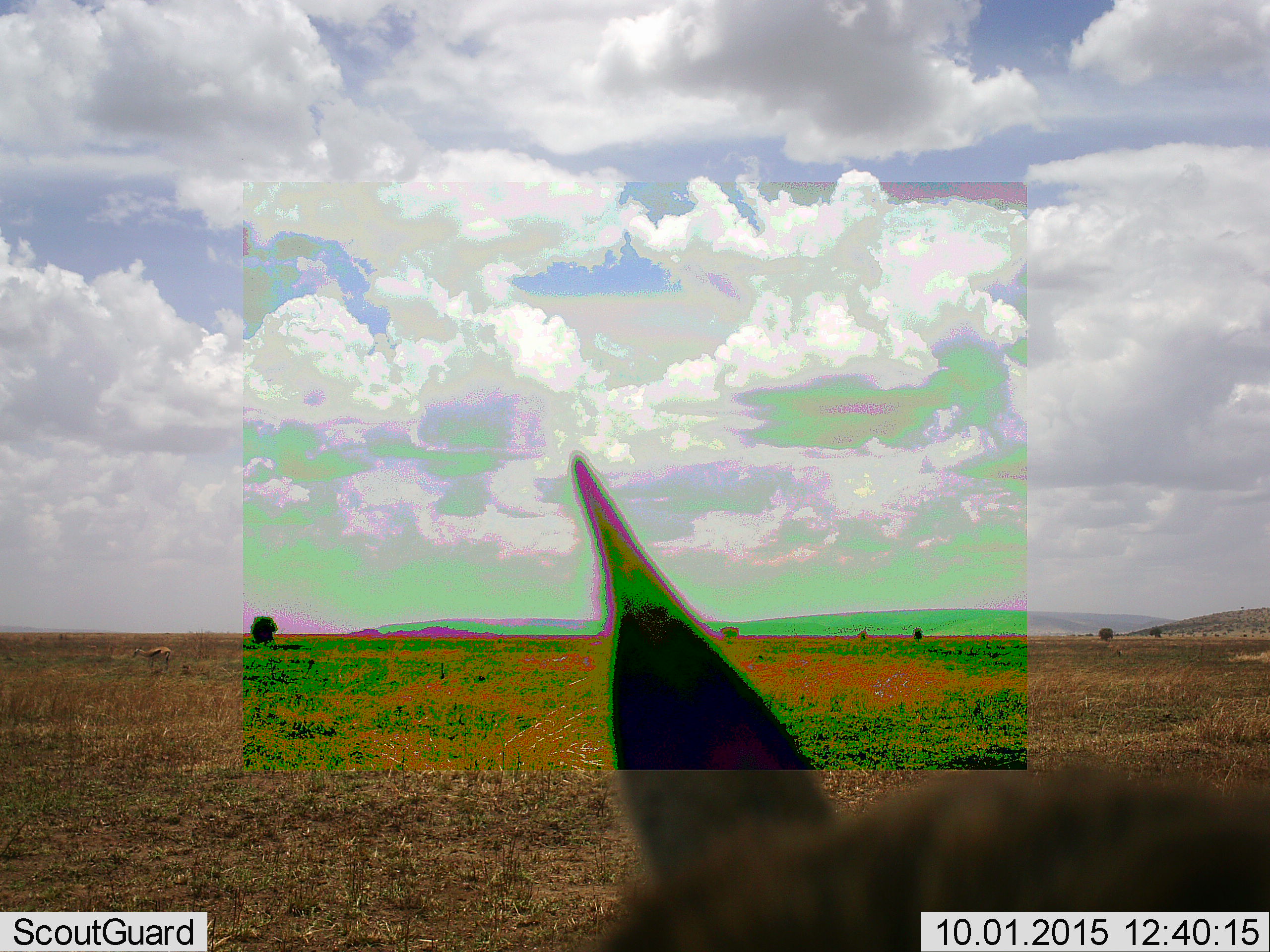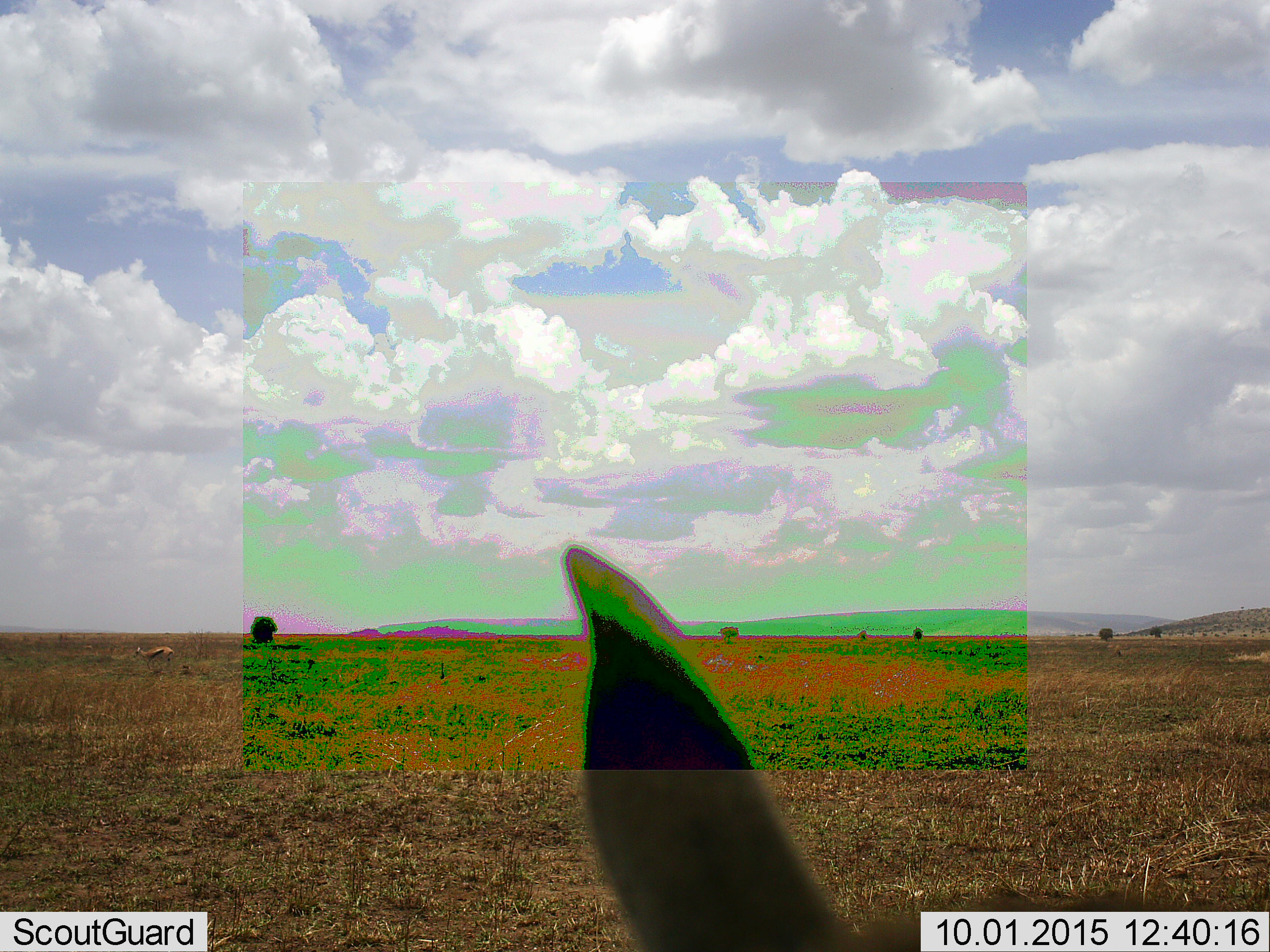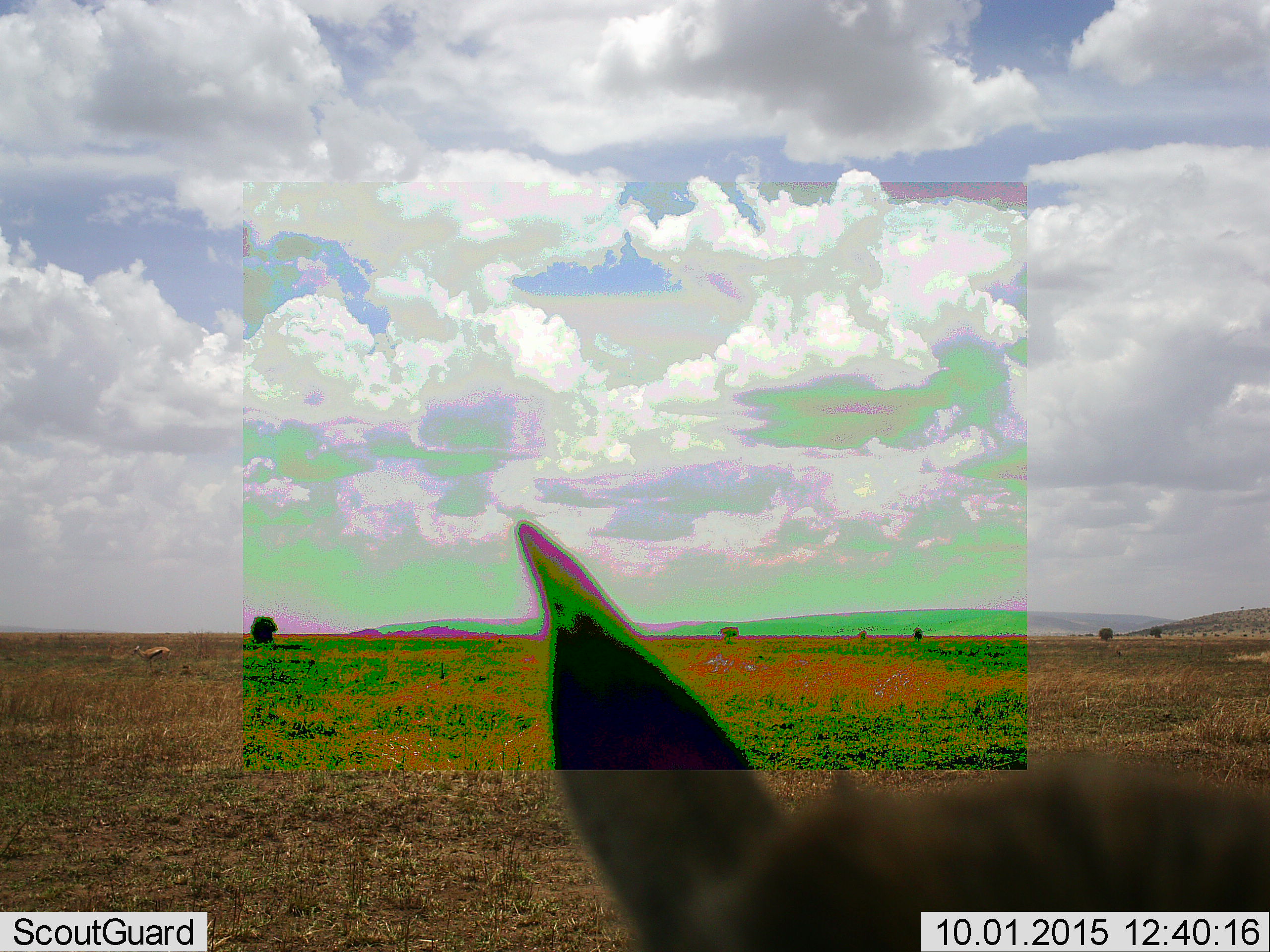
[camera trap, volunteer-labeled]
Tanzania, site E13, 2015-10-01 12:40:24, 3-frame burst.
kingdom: Animalia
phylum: Chordata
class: Mammalia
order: Artiodactyla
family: Bovidae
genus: Eudorcas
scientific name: Eudorcas thomsonii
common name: thomson's gazelle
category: gazellethomsons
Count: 2.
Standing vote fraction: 77%.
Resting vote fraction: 0%.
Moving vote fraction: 31%.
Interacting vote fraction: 0%.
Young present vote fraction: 8%.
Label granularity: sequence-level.